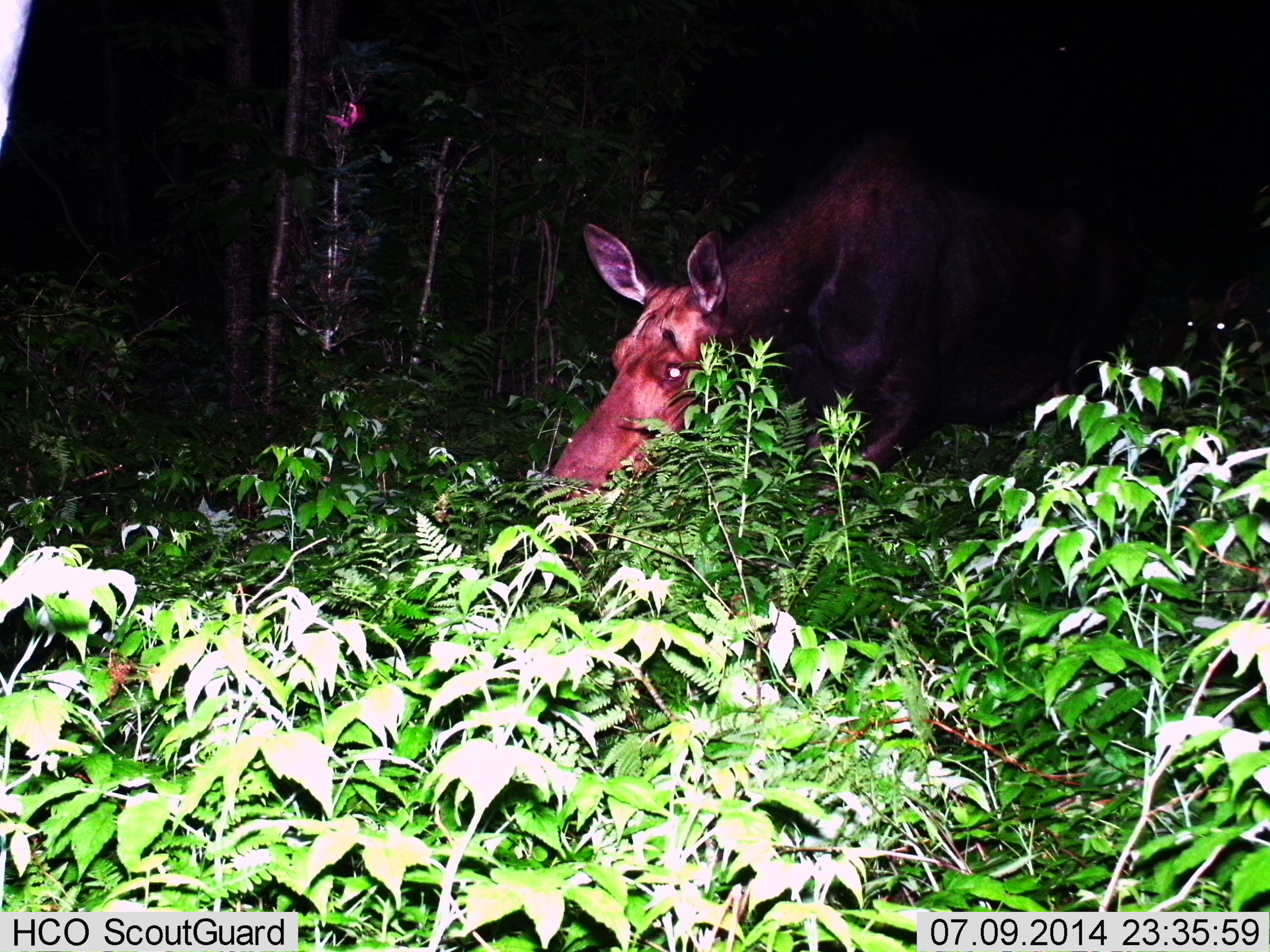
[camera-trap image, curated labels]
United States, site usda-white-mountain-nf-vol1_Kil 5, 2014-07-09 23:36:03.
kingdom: Animalia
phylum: Chordata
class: Mammalia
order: Artiodactyla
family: Cervidae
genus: Alces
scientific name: Alces alces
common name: moose